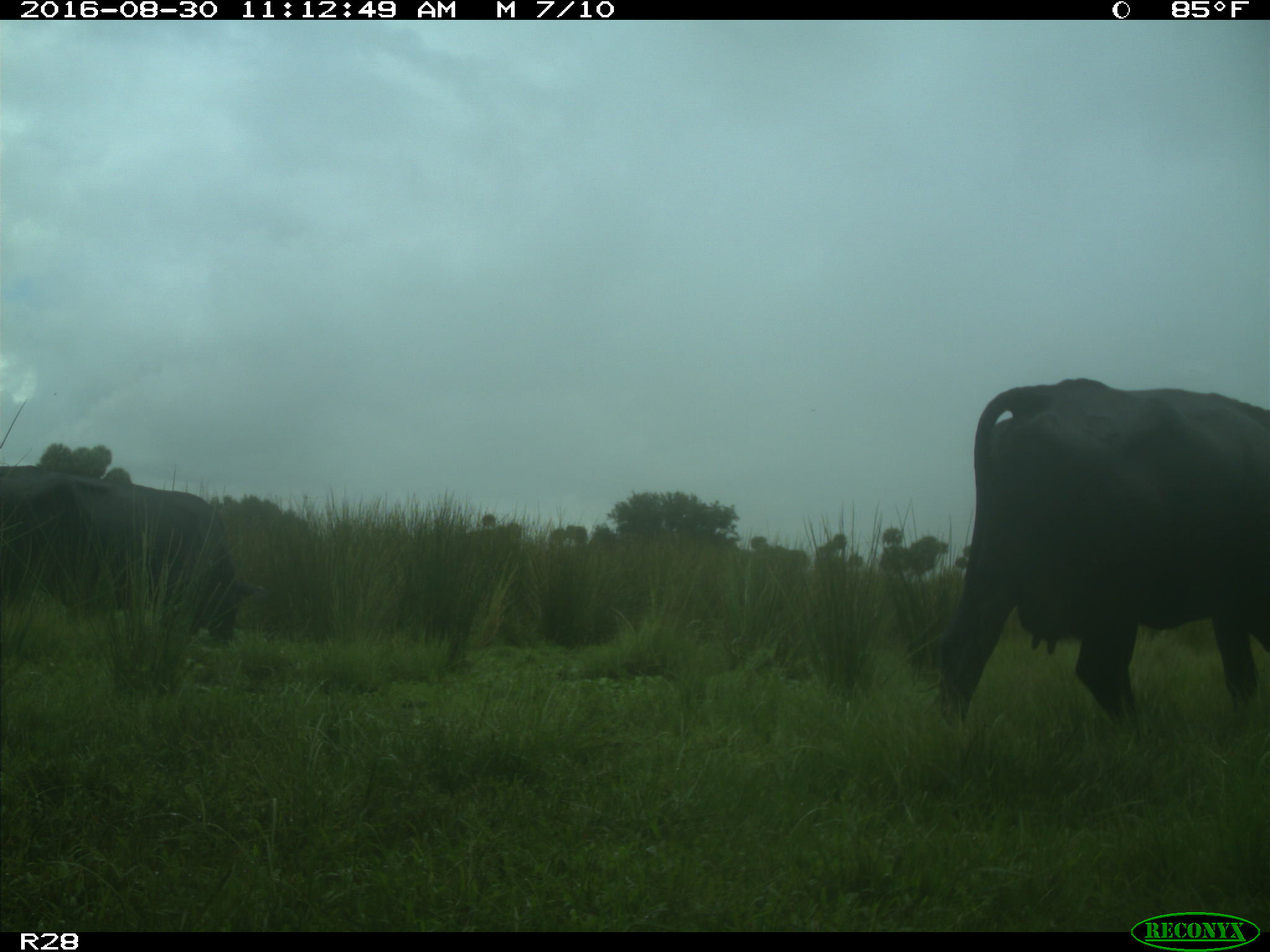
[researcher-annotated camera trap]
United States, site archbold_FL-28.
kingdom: Animalia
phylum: Chordata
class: Mammalia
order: Artiodactyla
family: Bovidae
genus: Bos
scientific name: Bos taurus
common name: domestic cow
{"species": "Bos taurus (domestic cow)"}